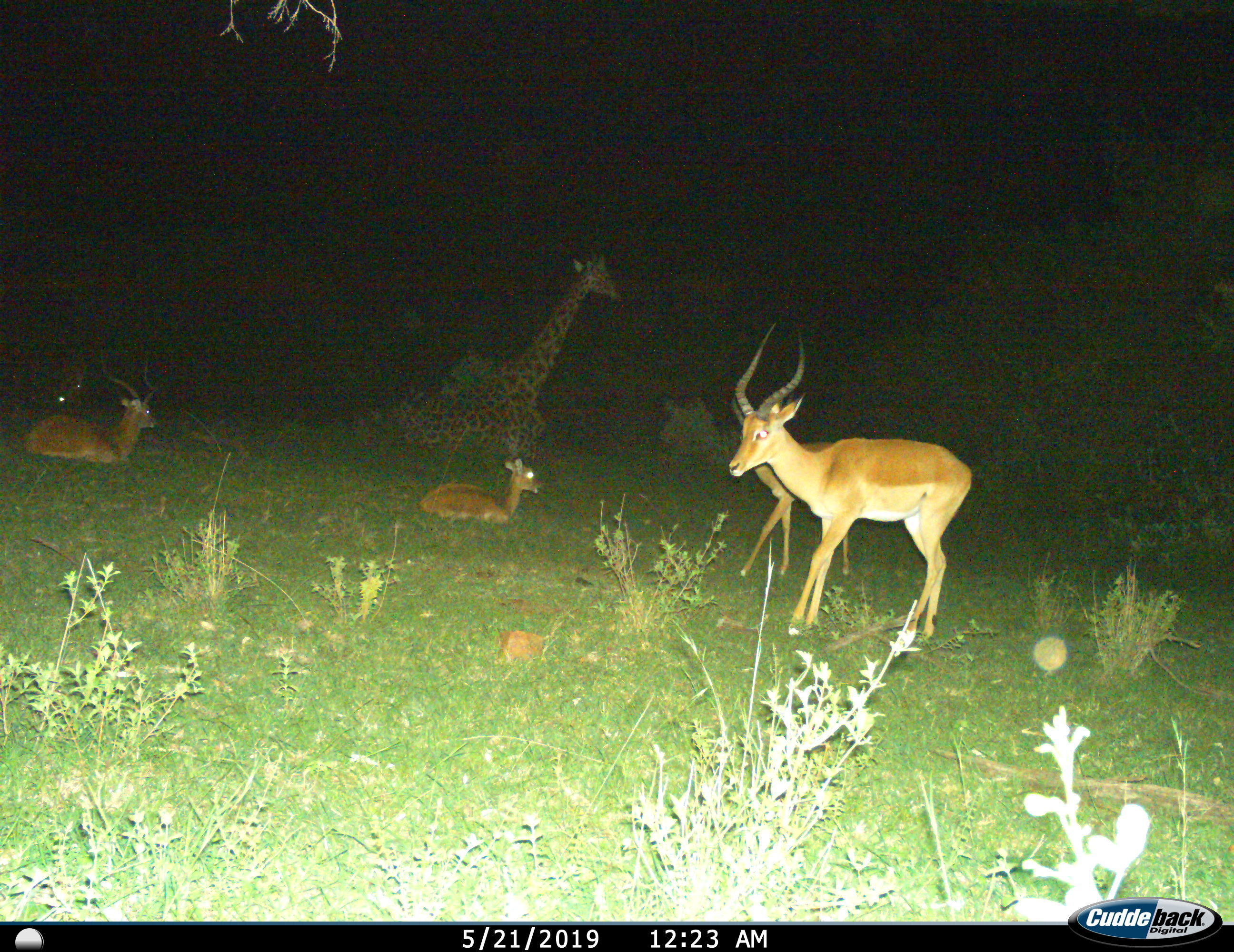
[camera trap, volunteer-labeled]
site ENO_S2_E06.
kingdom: Animalia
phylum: Chordata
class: Mammalia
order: Artiodactyla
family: Giraffidae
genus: Giraffa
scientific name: Giraffa camelopardalis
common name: giraffe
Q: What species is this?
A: Giraffe (Giraffa camelopardalis).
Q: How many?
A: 1.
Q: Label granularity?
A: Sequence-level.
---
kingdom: Animalia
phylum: Chordata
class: Mammalia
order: Artiodactyla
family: Bovidae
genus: Aepyceros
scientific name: Aepyceros melampus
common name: impala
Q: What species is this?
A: Impala (Aepyceros melampus).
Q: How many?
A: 4.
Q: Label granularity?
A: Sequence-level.